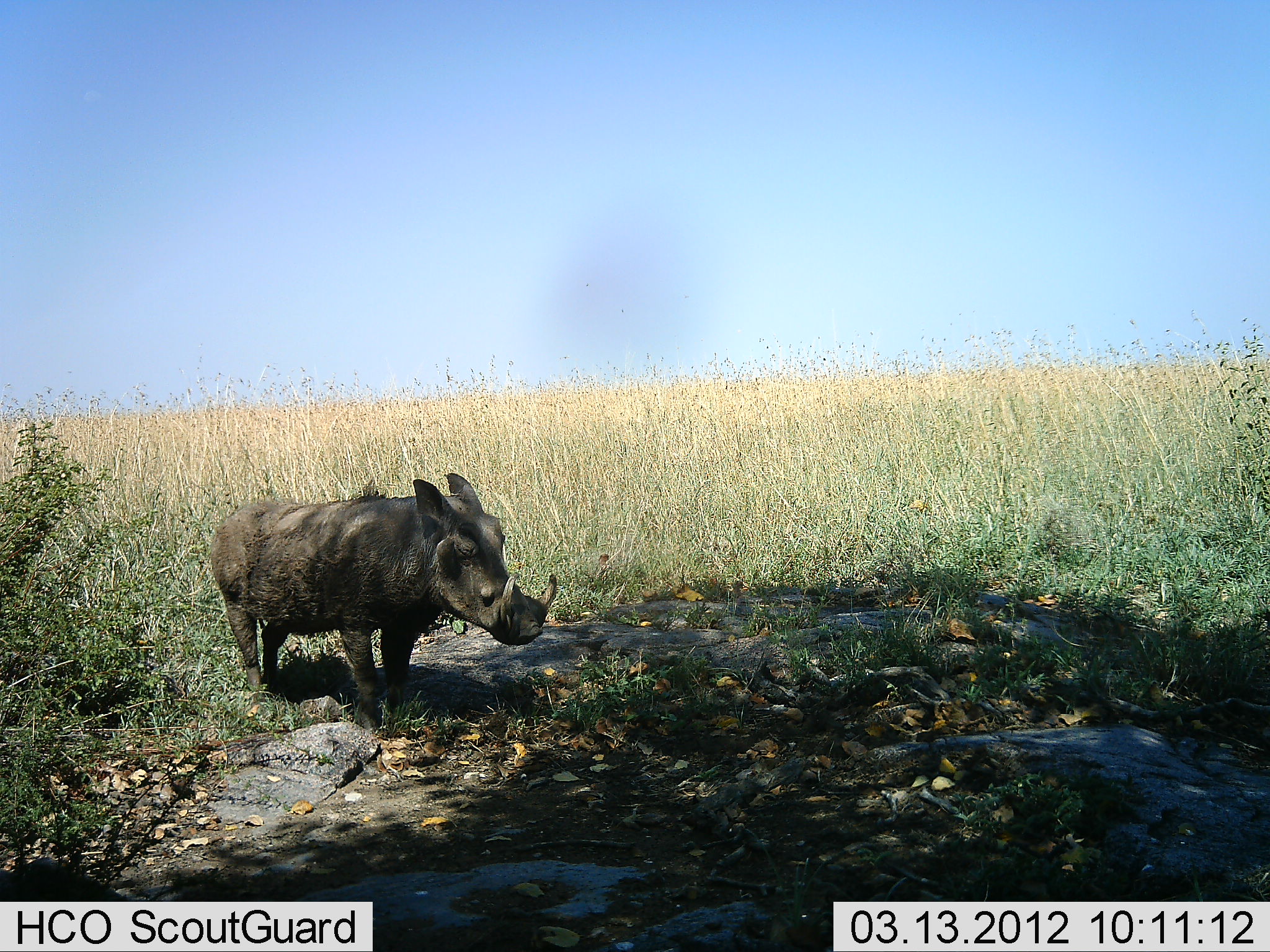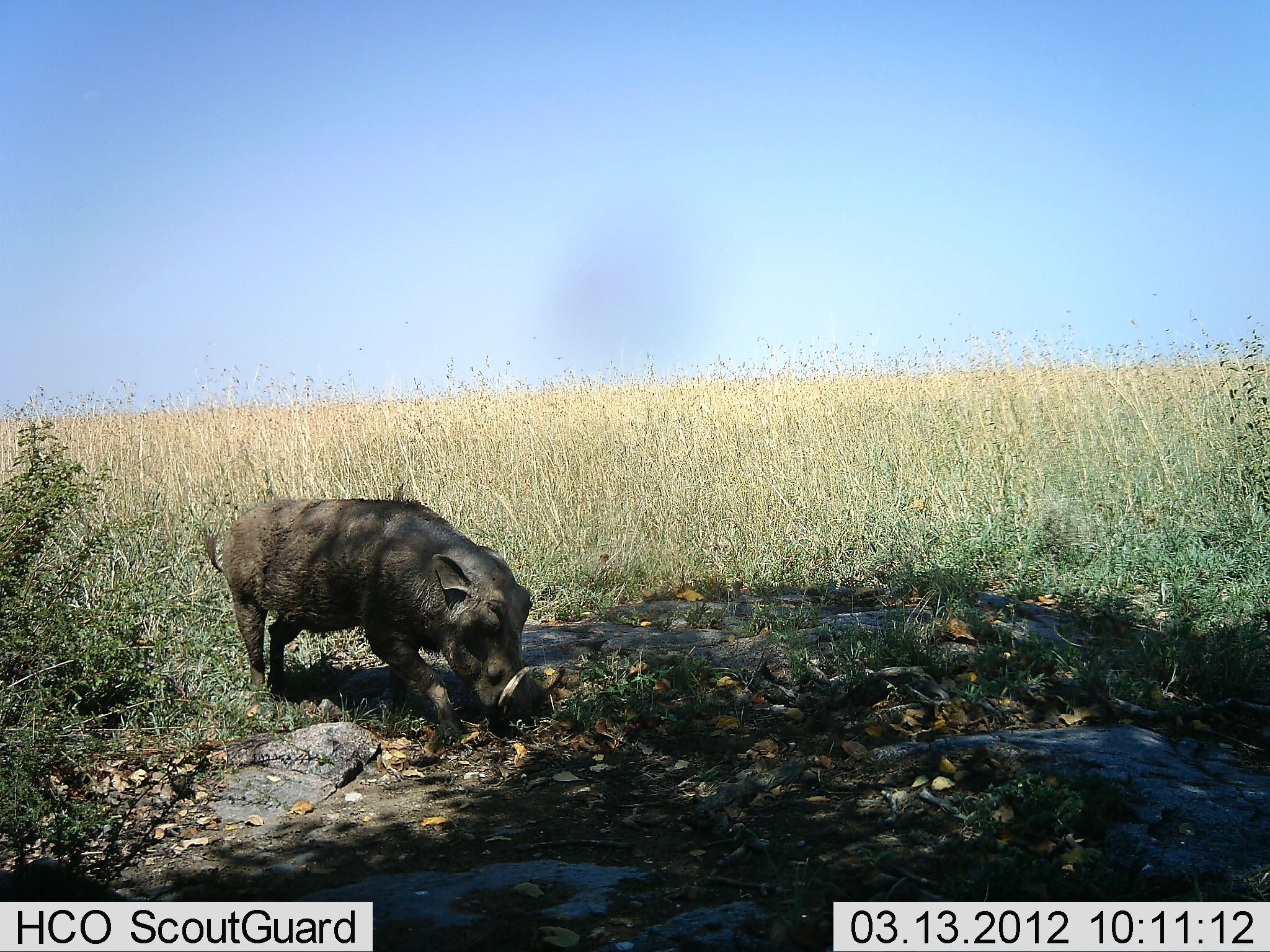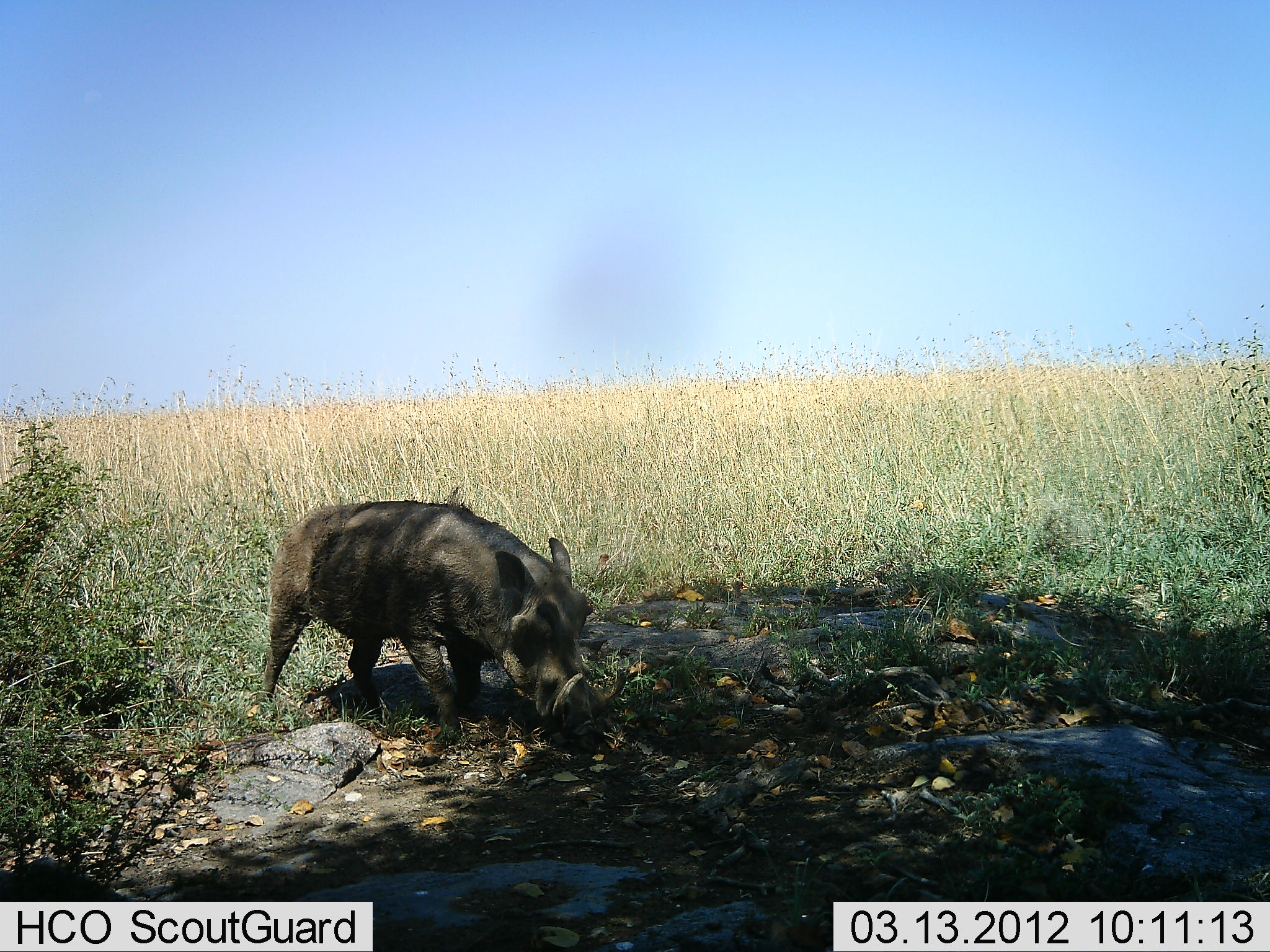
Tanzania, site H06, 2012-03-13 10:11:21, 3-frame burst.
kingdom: Animalia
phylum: Chordata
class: Mammalia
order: Artiodactyla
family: Suidae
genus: Phacochoerus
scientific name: Phacochoerus africanus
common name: warthog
Warthog (Phacochoerus africanus), count 1. Behavior (volunteer vote fractions): standing 10%, resting 0%, moving 55%, interacting 0%. Young present (vote fraction): 0%. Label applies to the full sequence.